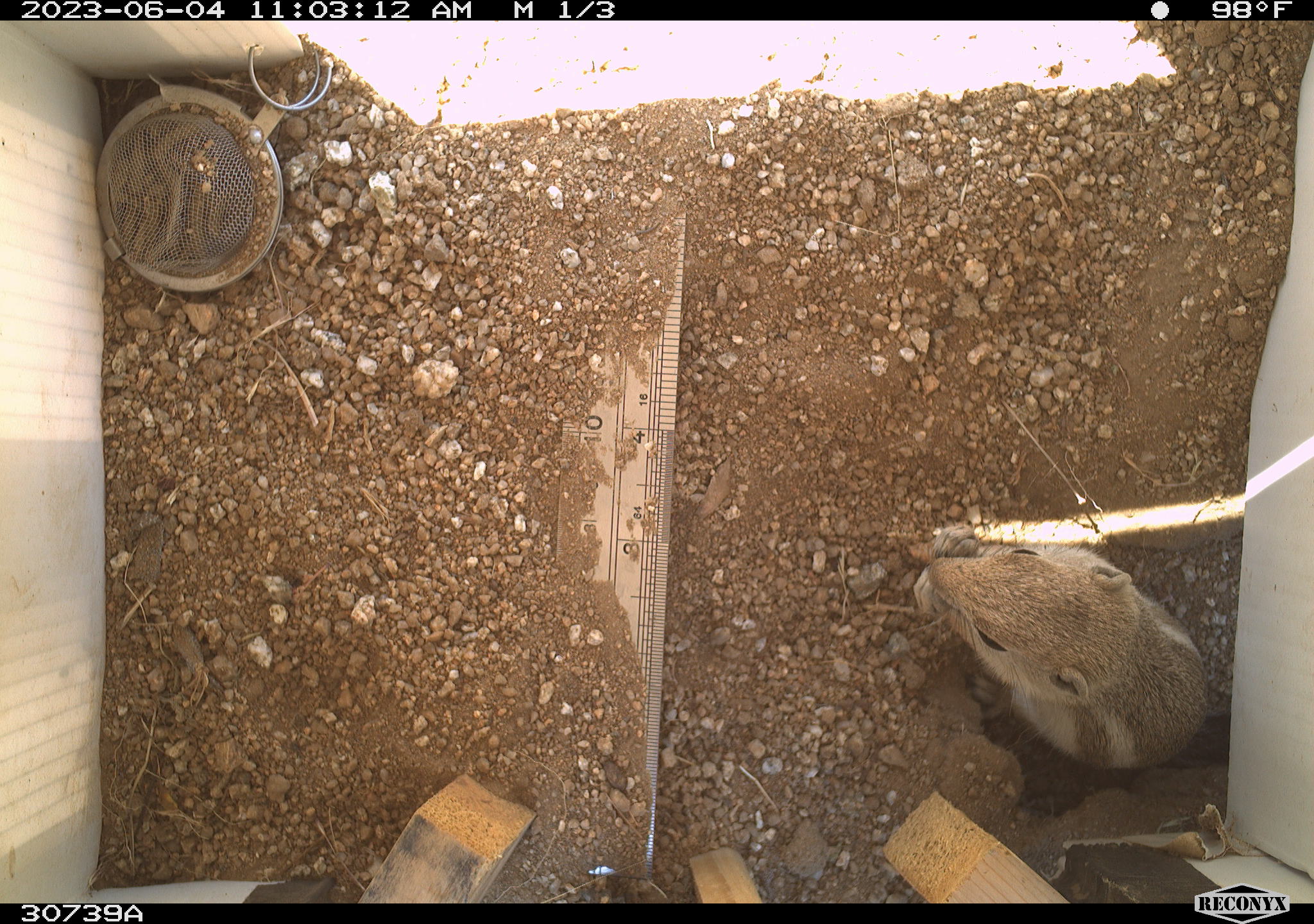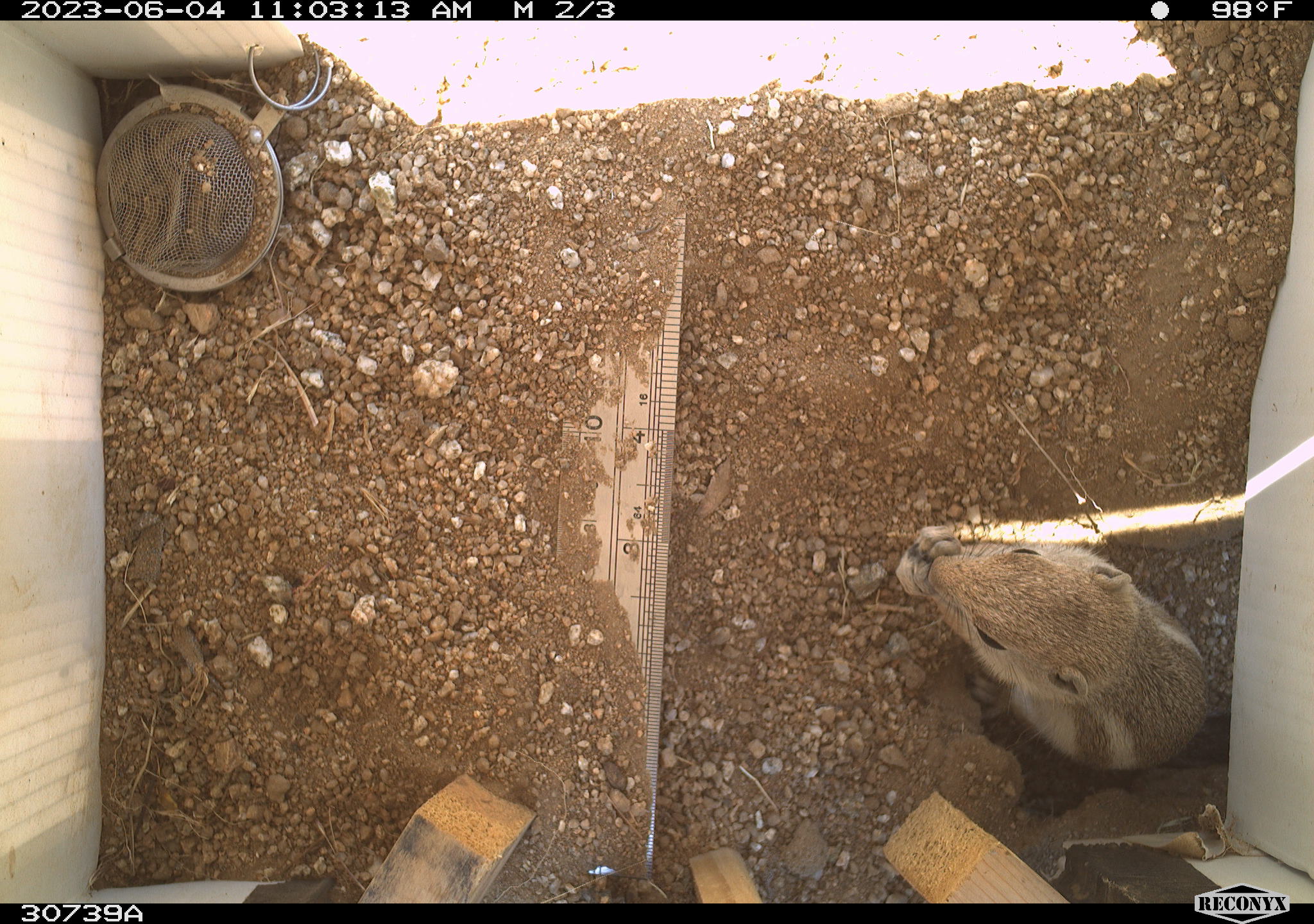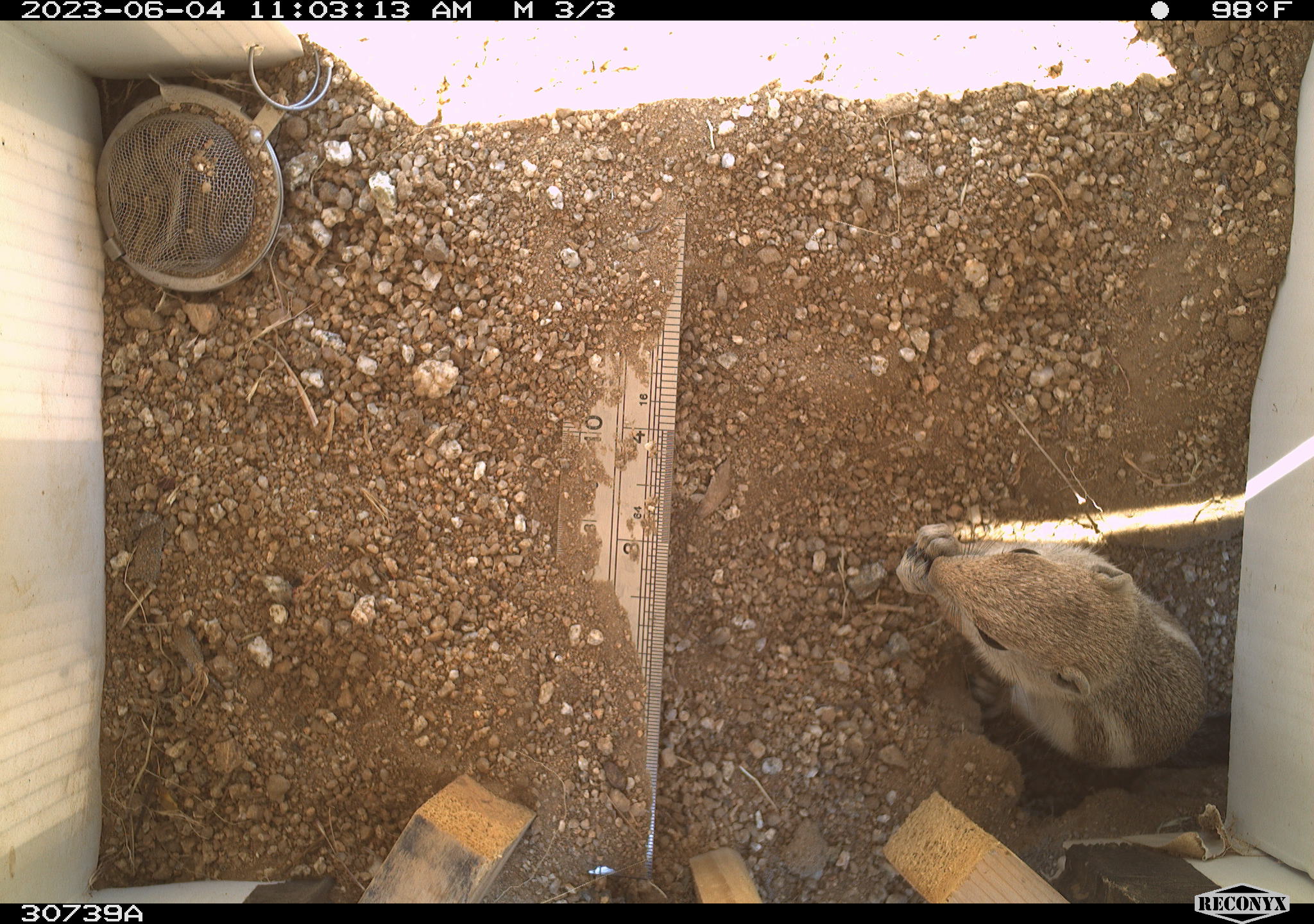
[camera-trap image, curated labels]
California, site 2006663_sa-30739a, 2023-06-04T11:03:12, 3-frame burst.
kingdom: Animalia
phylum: Chordata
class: Mammalia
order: Rodentia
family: Sciuridae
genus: Ammospermophilus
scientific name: Ammospermophilus leucurus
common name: white-tailed antelope squirrel